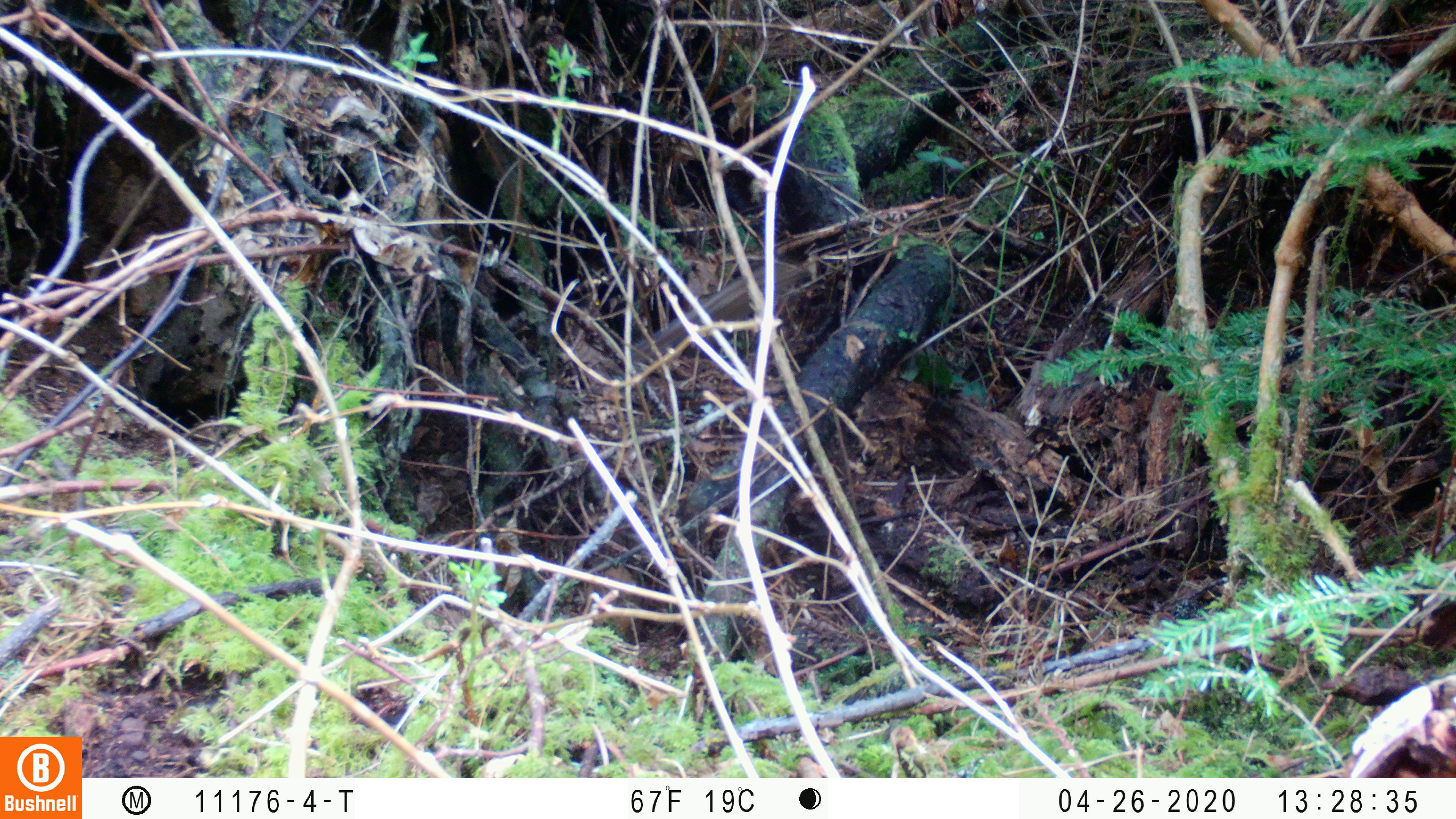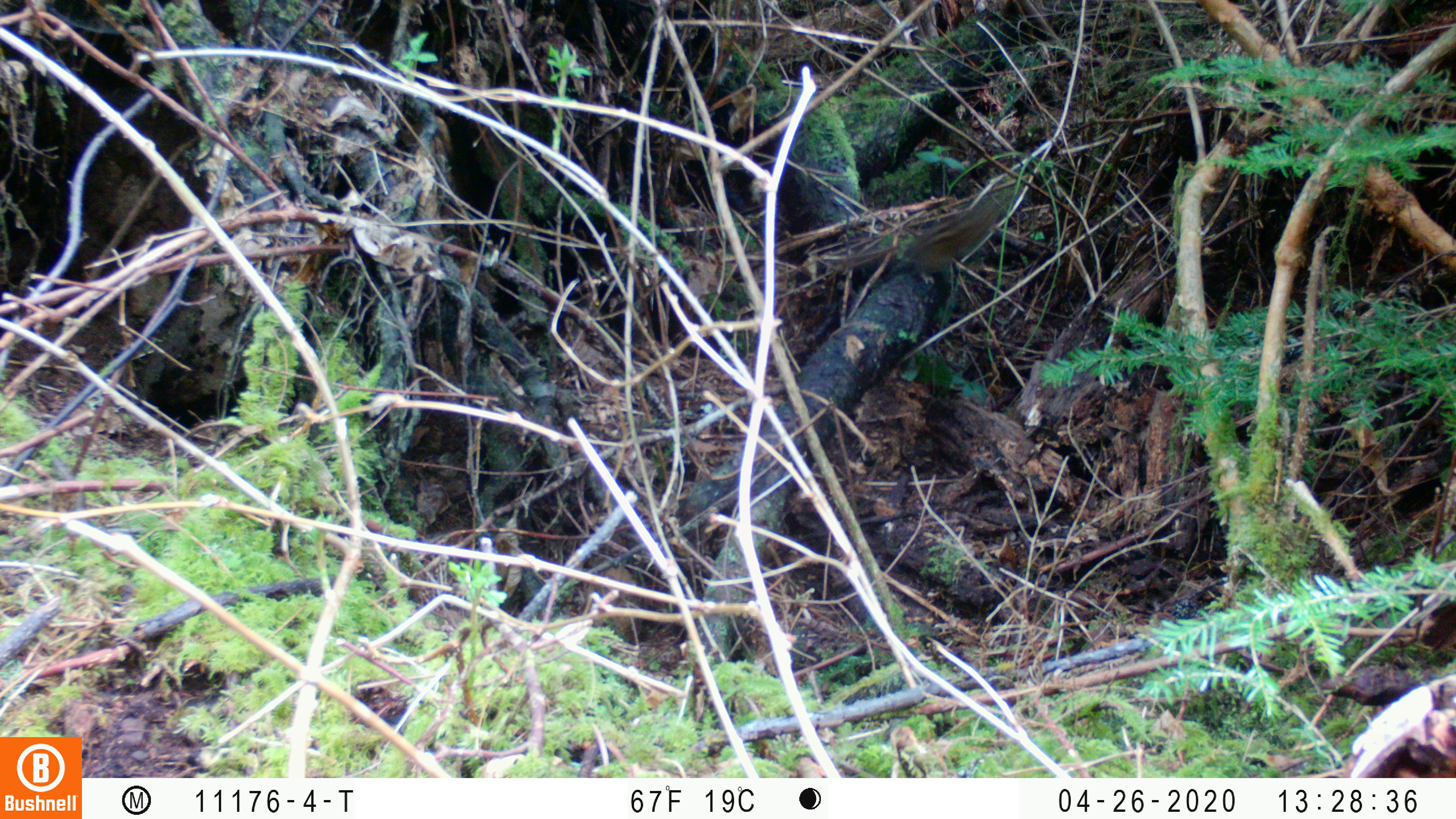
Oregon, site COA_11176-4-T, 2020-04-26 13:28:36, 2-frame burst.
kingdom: Animalia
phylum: Chordata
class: Mammalia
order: Rodentia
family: Sciuridae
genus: Neotamias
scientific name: Neotamias townsendii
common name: townsend's chipmunk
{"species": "townsend's chipmunk (Neotamias townsendii)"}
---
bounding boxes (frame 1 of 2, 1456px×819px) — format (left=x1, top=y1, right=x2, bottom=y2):
townsend's chipmunk: (left=619, top=259, right=803, bottom=362)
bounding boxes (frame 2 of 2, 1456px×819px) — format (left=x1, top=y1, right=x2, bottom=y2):
townsend's chipmunk: (left=830, top=193, right=1010, bottom=285)